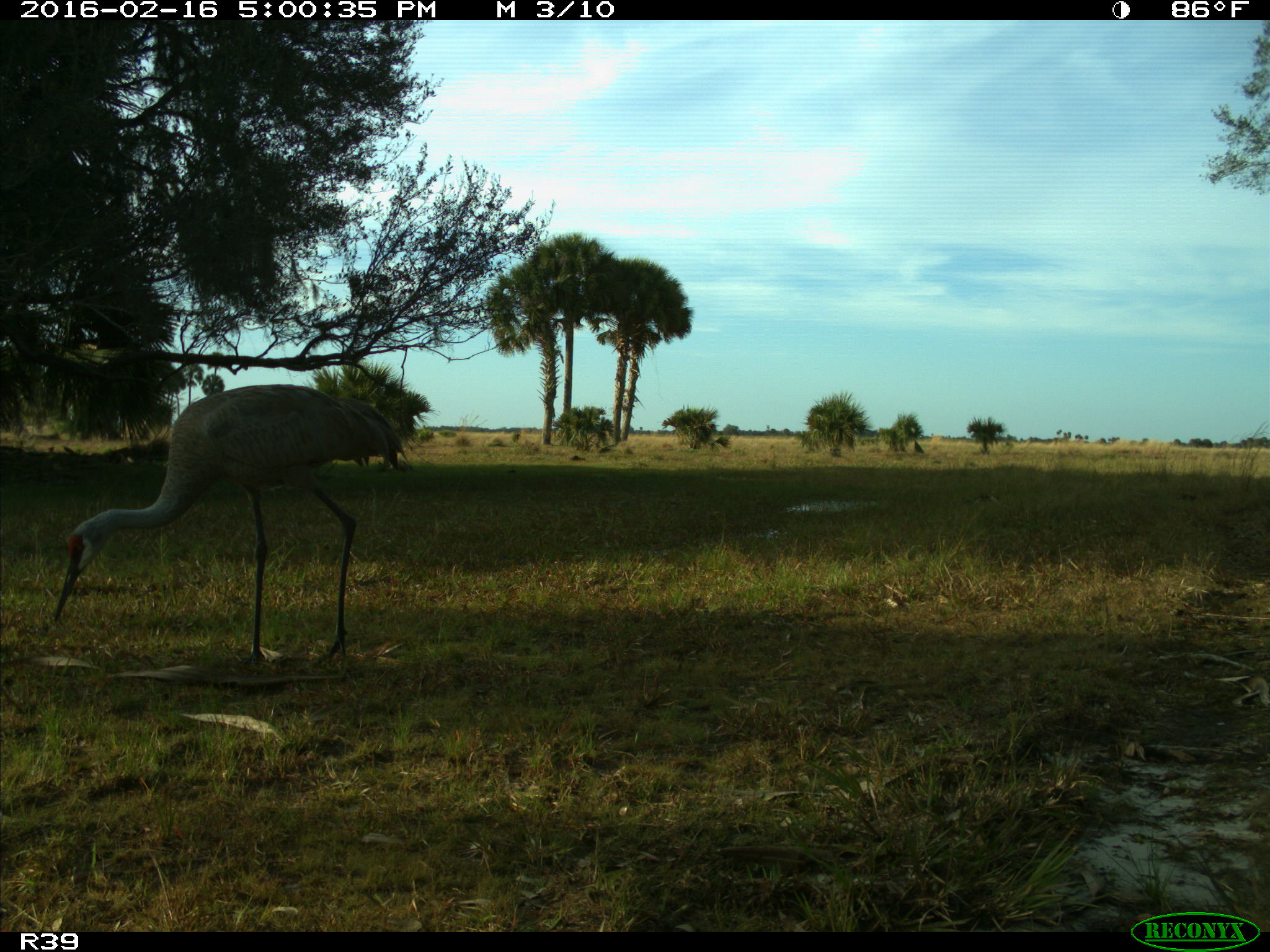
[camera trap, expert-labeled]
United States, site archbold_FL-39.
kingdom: Animalia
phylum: Chordata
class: Aves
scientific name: Aves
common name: birds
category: unidentified bird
Unidentified bird (birds) (Aves).